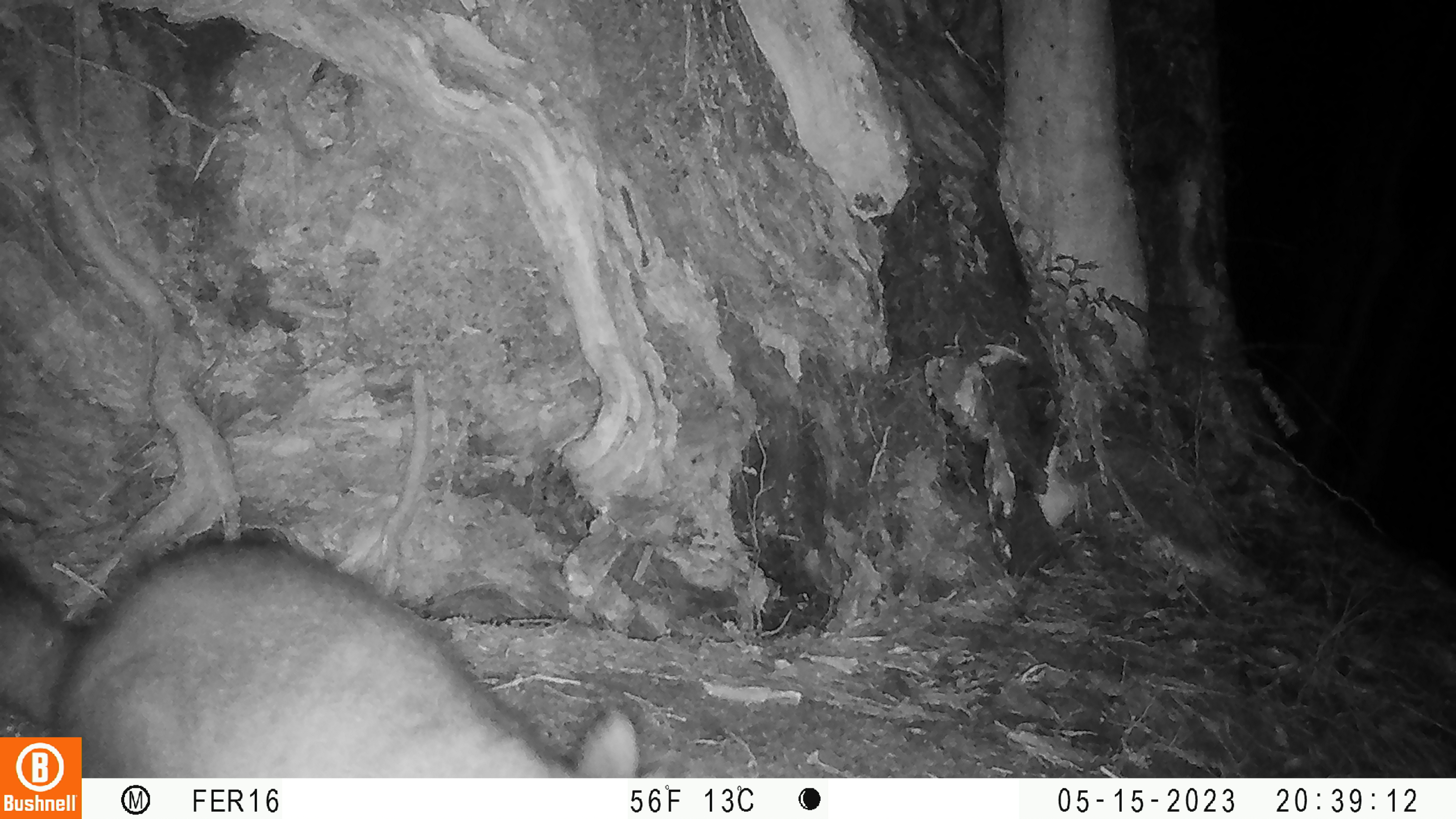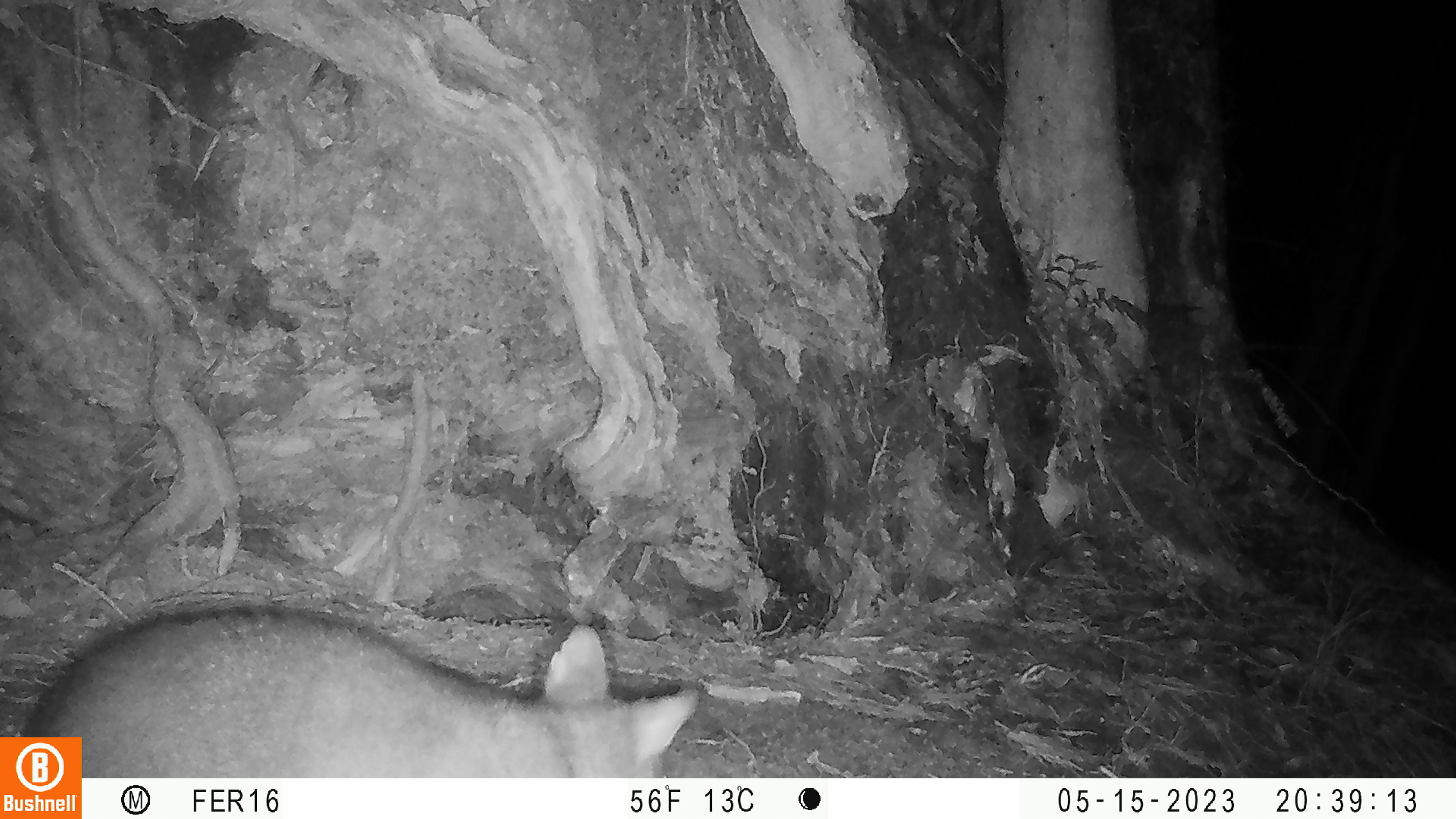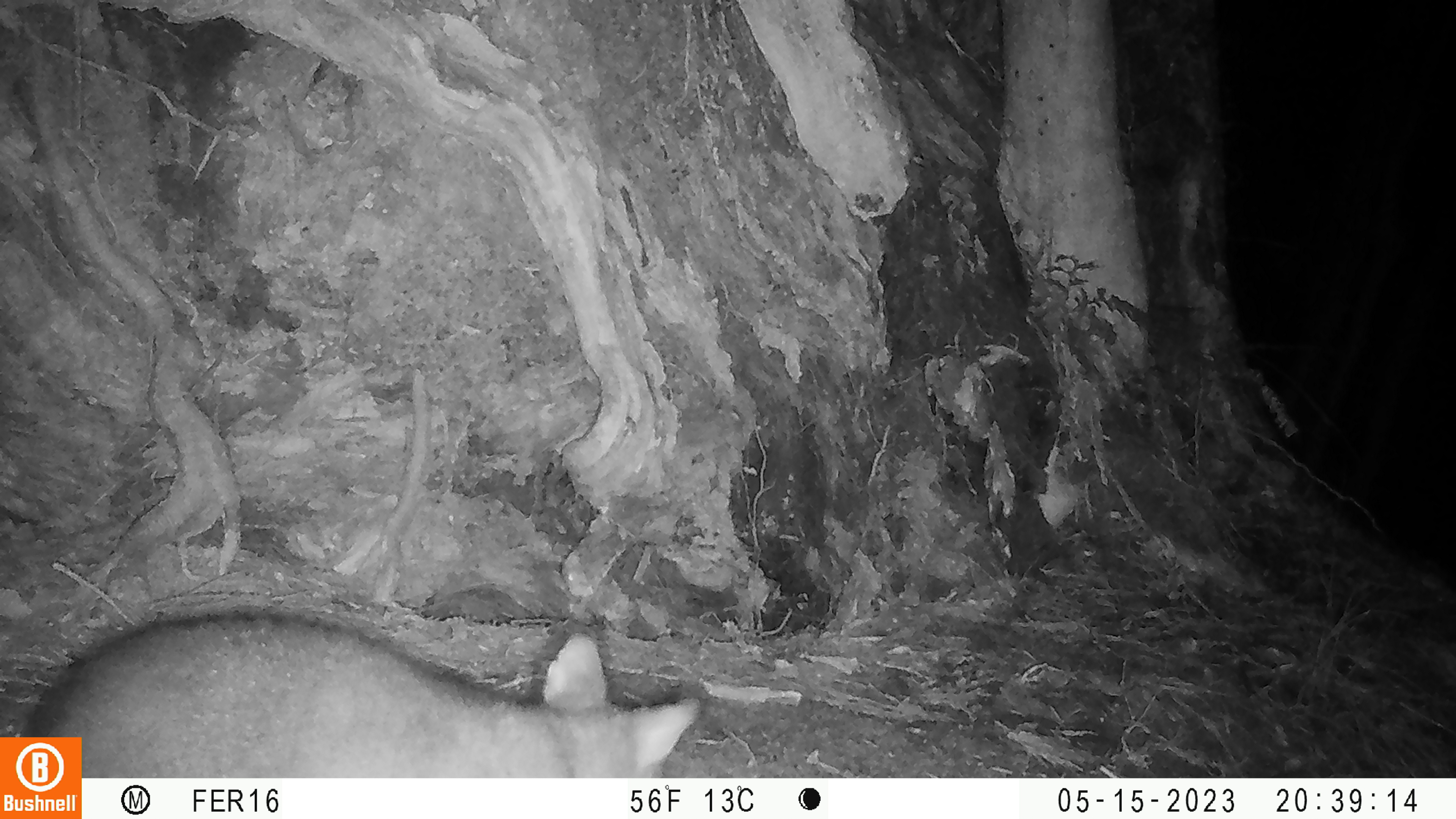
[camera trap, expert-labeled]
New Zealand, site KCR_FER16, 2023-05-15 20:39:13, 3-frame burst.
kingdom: Animalia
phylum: Chordata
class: Mammalia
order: Diprotodontia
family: Phalangeridae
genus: Trichosurus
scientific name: Trichosurus vulpecula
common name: common brushtail possum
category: possum